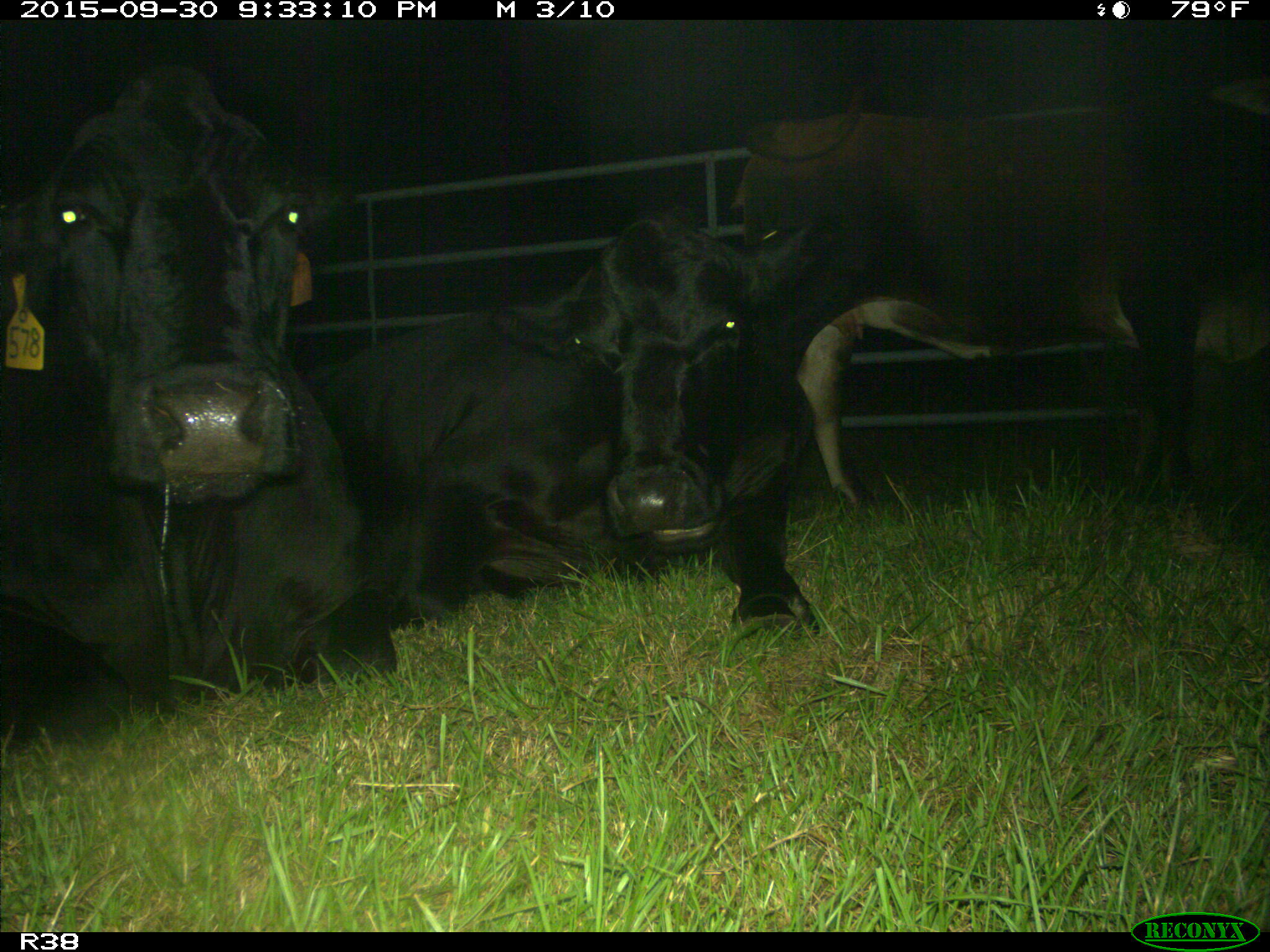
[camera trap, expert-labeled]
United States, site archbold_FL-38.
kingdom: Animalia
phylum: Chordata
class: Mammalia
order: Artiodactyla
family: Bovidae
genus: Bos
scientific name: Bos taurus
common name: domestic cow